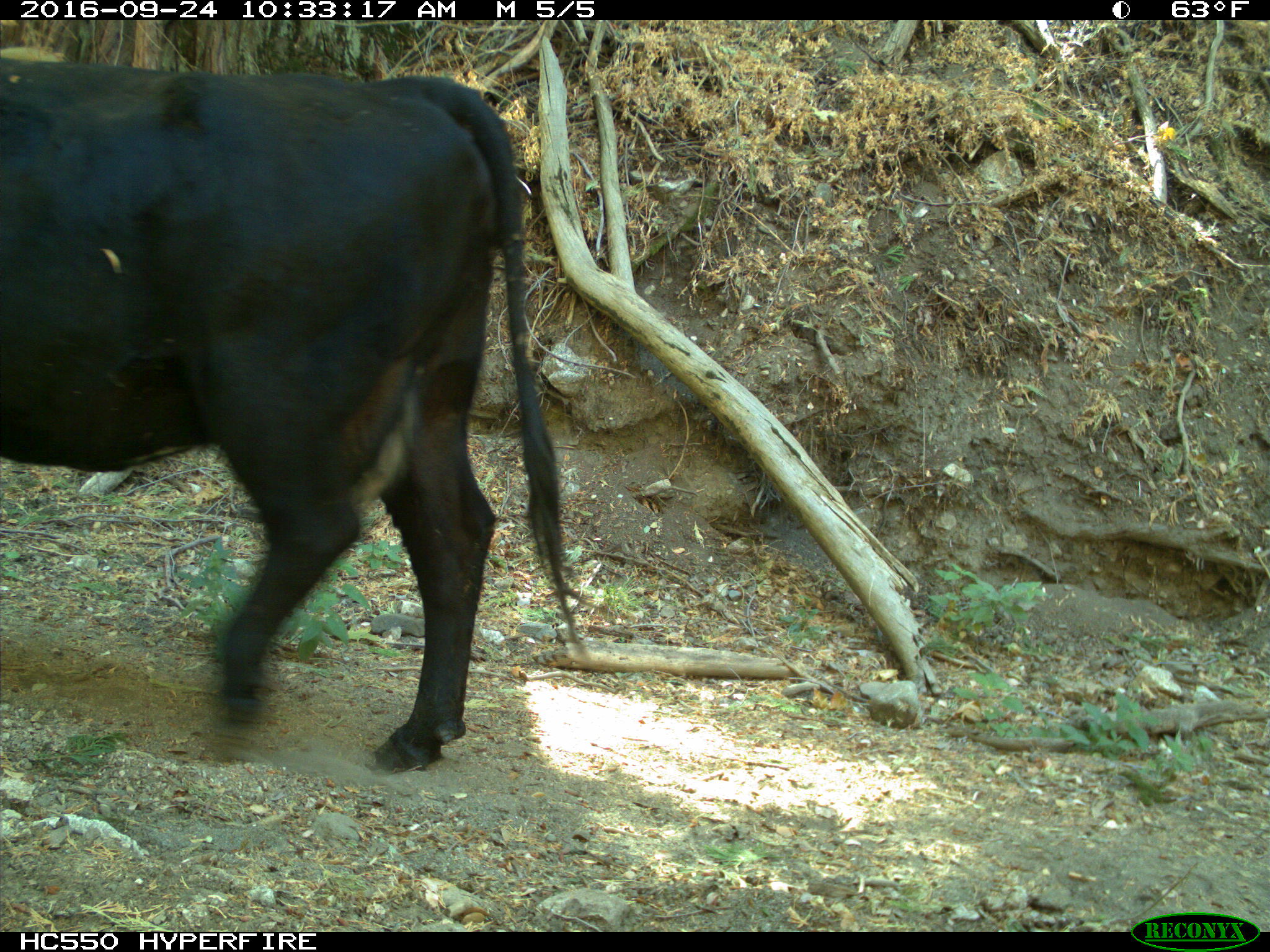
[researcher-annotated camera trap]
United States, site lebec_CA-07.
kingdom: Animalia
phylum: Chordata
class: Mammalia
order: Artiodactyla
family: Bovidae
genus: Bos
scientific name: Bos taurus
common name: domestic cow